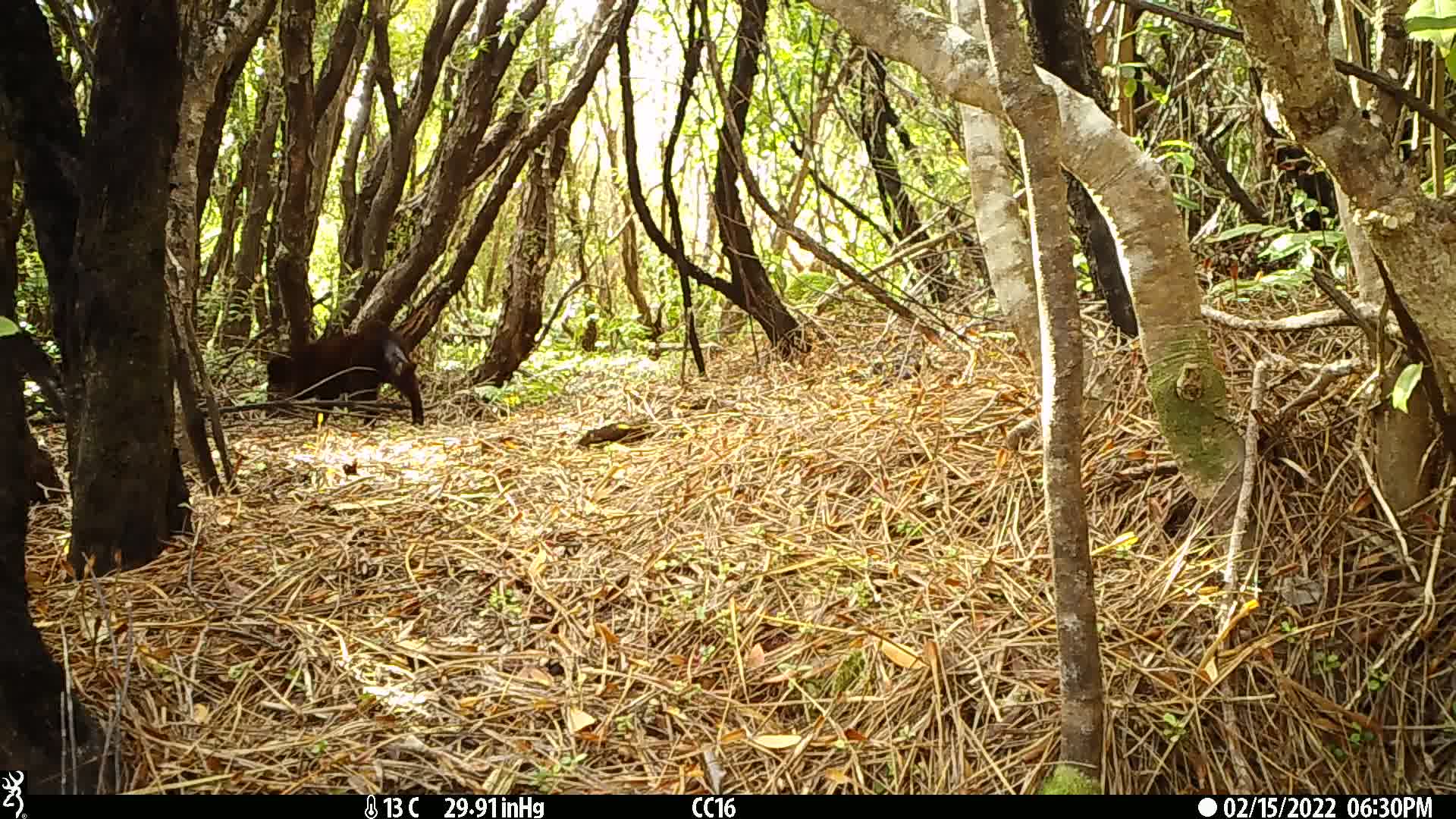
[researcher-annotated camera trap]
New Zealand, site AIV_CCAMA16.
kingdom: Animalia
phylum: Chordata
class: Mammalia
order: Carnivora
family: Felidae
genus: Felis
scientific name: Felis catus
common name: domestic cat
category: cat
Cat (domestic cat) (Felis catus).